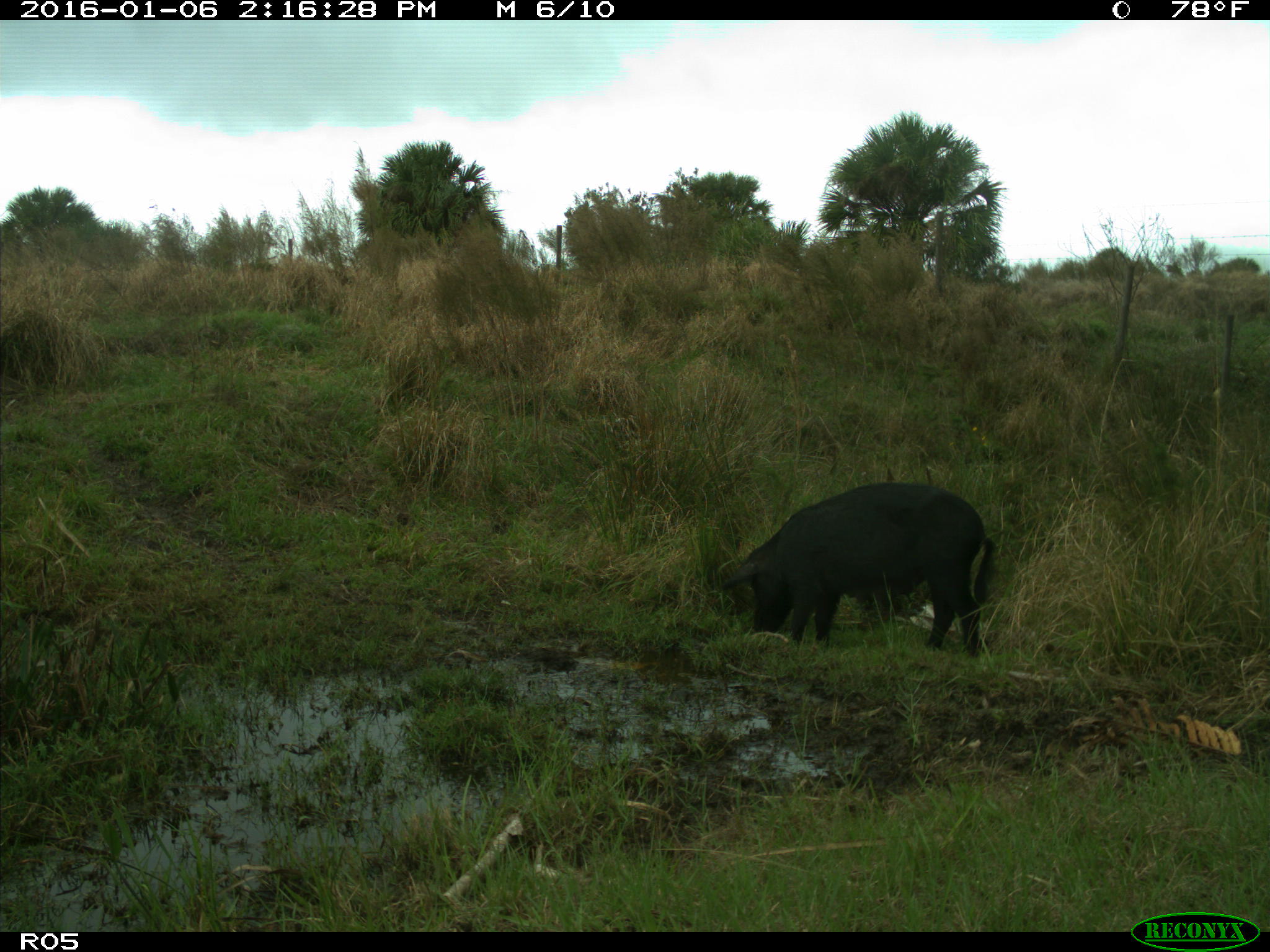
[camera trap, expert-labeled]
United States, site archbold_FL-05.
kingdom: Animalia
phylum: Chordata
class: Mammalia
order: Artiodactyla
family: Suidae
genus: Sus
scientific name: Sus scrofa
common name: wild boar